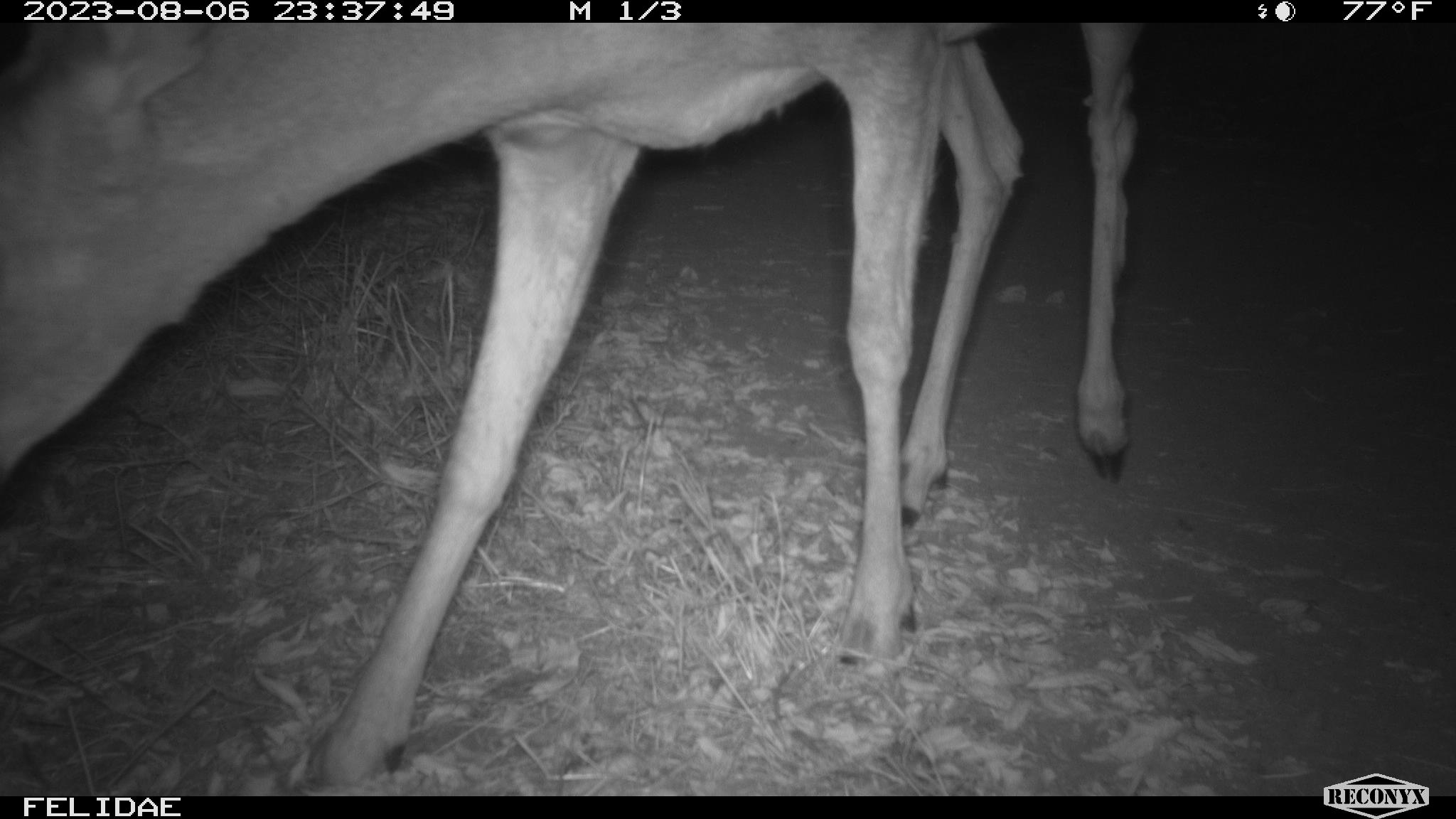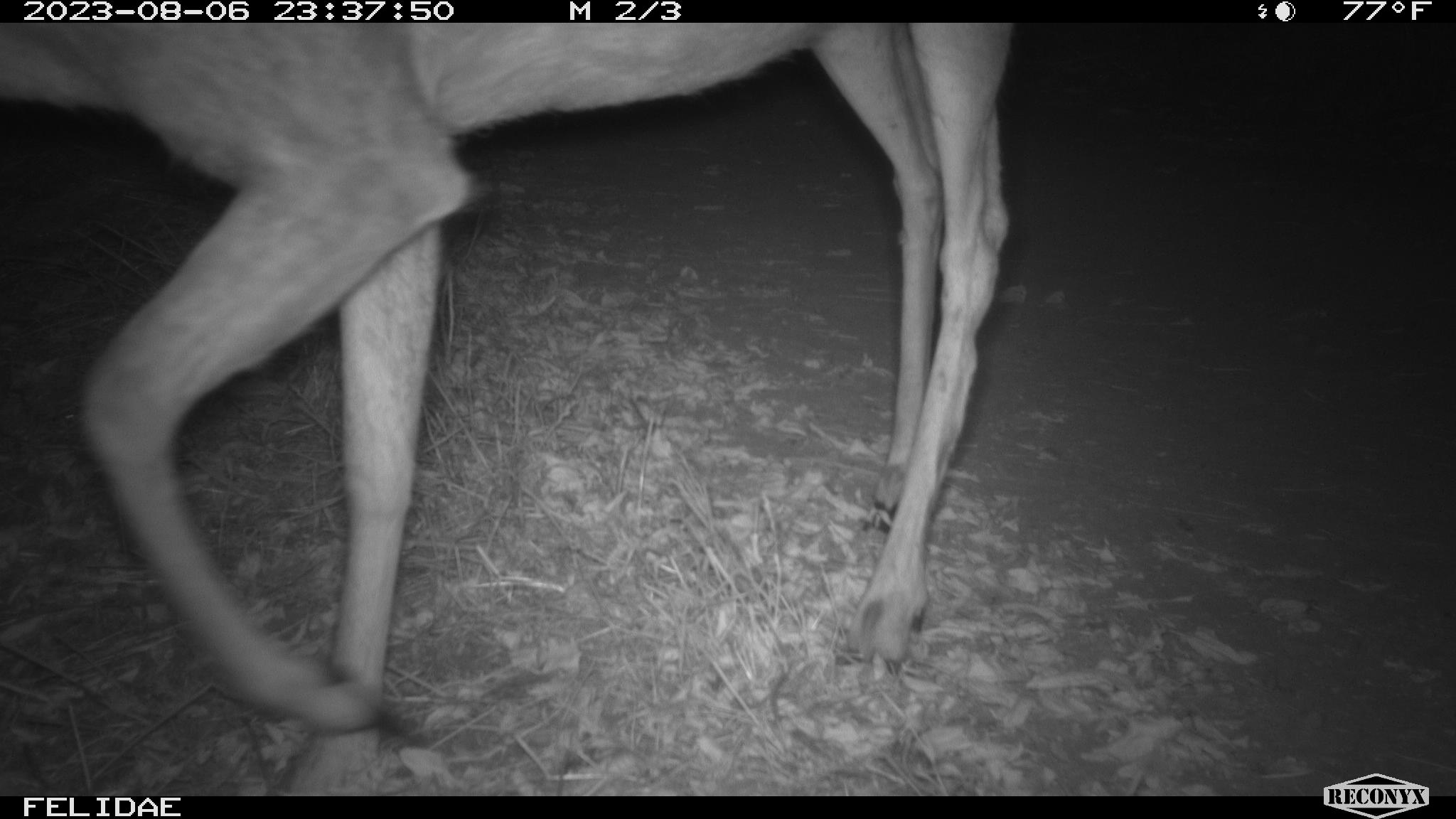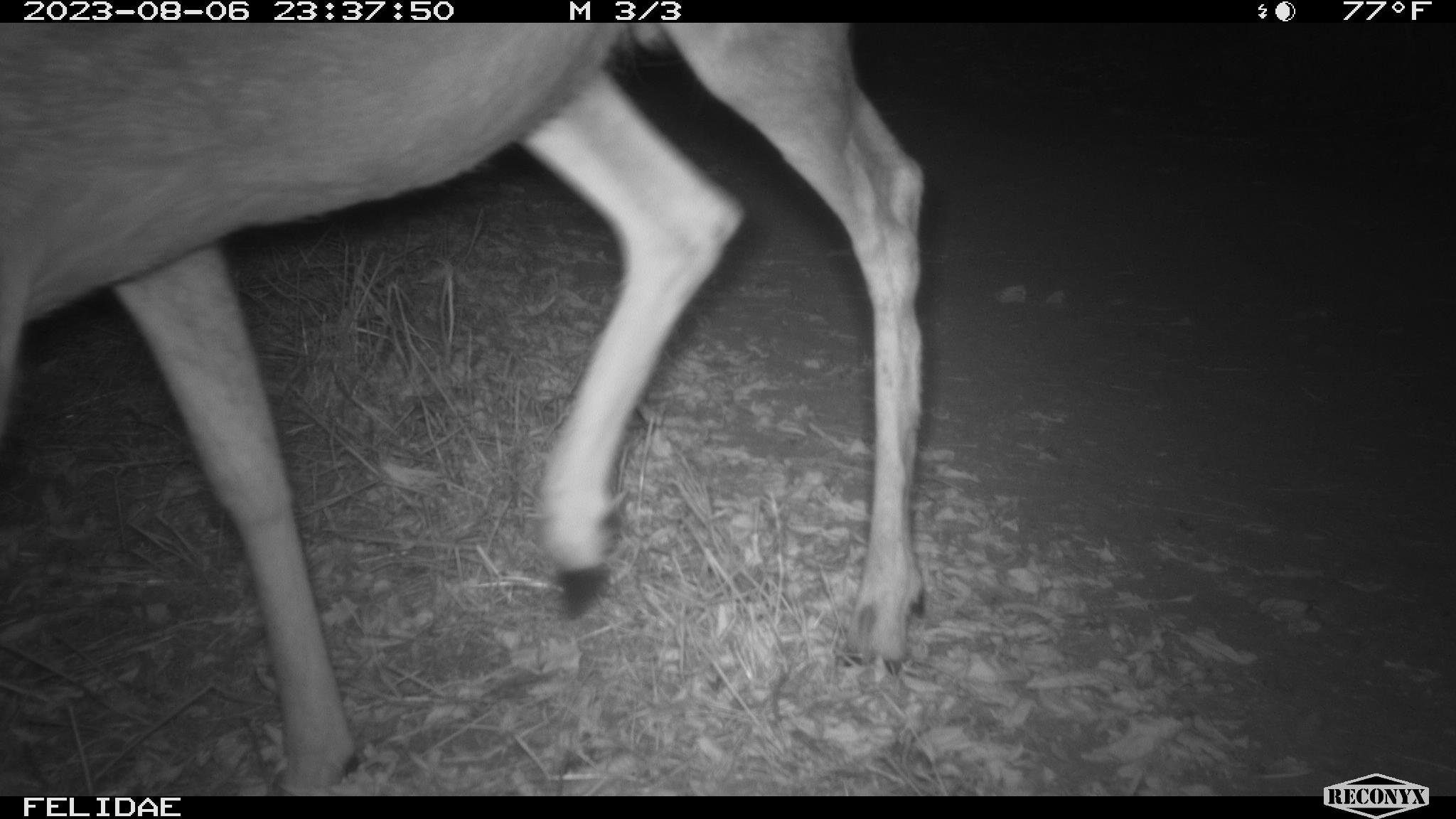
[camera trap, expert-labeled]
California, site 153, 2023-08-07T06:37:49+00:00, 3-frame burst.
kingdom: Animalia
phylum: Chordata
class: Mammalia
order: Artiodactyla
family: Cervidae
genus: Odocoileus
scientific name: Odocoileus hemionus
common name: mule deer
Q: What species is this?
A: Mule deer (Odocoileus hemionus).